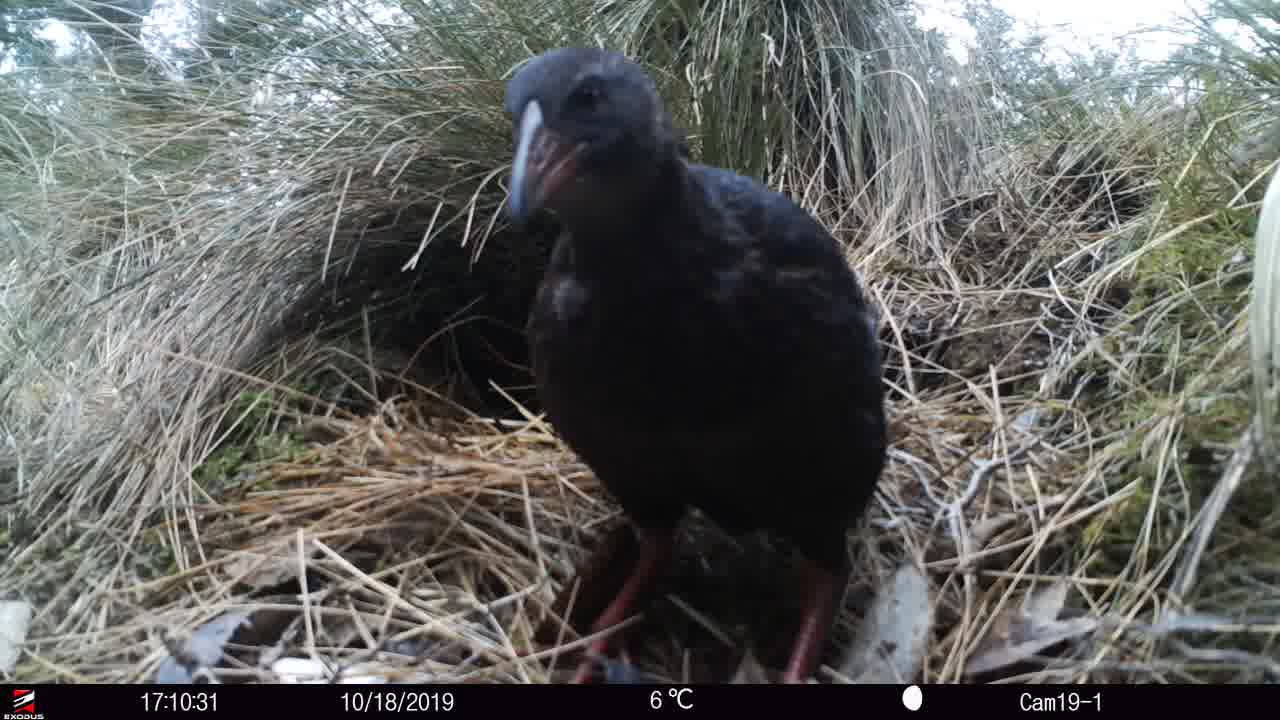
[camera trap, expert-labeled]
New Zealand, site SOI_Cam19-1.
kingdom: Animalia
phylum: Chordata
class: Aves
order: Gruiformes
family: Rallidae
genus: Gallirallus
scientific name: Gallirallus australis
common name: weka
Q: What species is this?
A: Weka (Gallirallus australis).